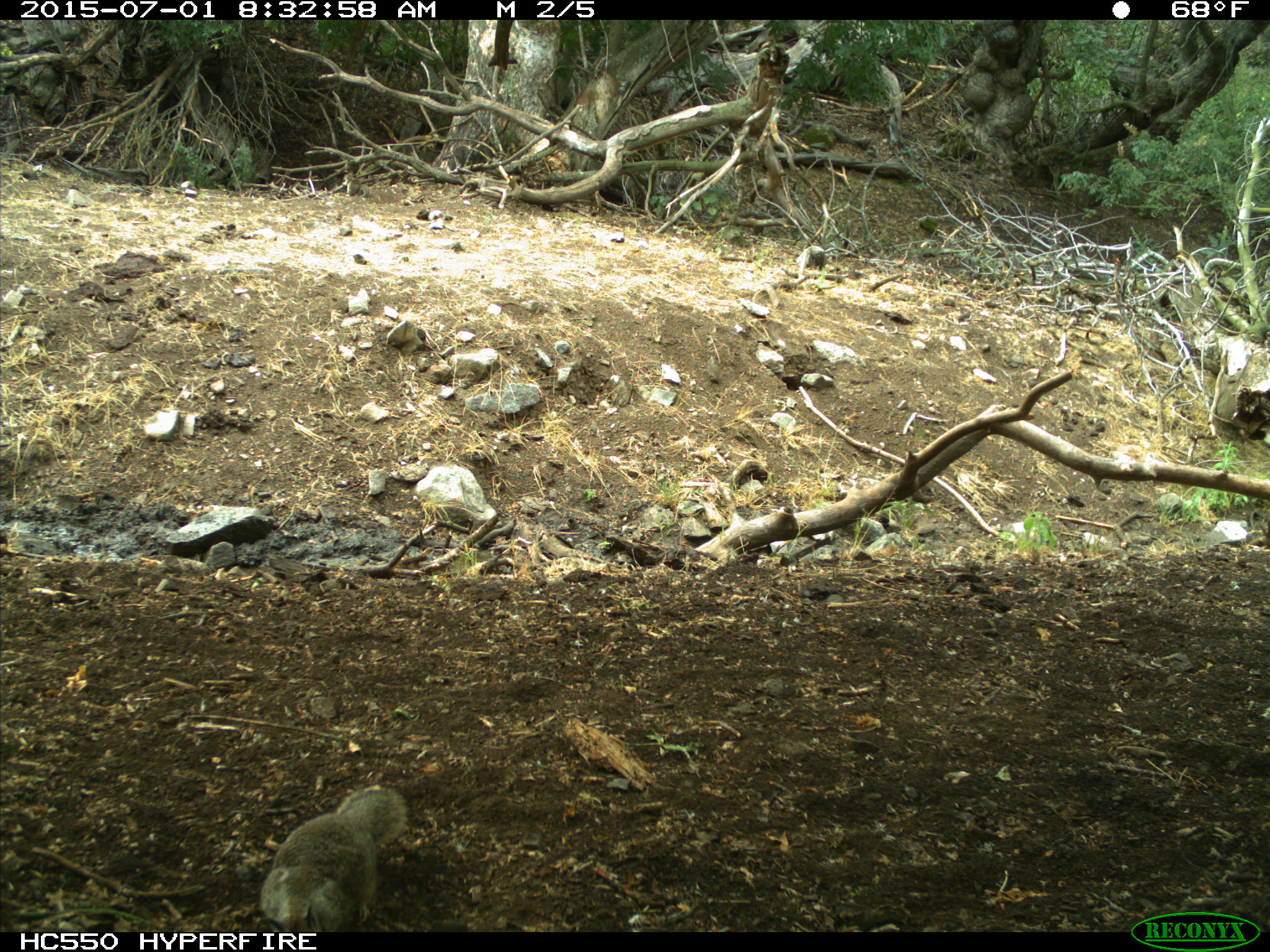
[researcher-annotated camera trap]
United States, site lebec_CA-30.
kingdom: Animalia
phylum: Chordata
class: Mammalia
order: Rodentia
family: Sciuridae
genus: Otospermophilus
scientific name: Otospermophilus beecheyi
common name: california ground squirrel